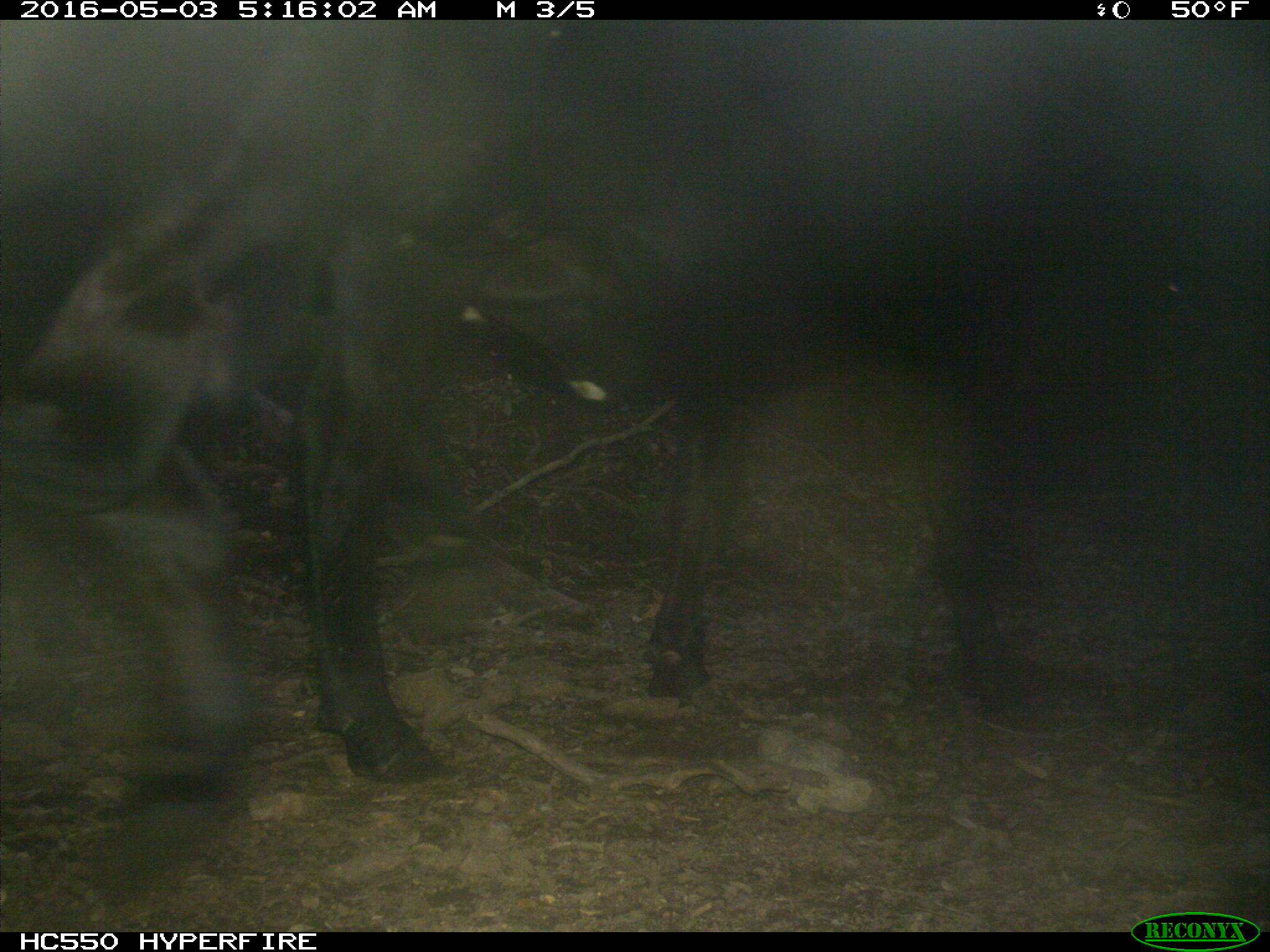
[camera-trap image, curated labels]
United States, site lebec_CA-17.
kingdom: Animalia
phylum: Chordata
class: Mammalia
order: Artiodactyla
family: Bovidae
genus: Bos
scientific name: Bos taurus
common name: domestic cow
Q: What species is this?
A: Bos taurus (domestic cow).